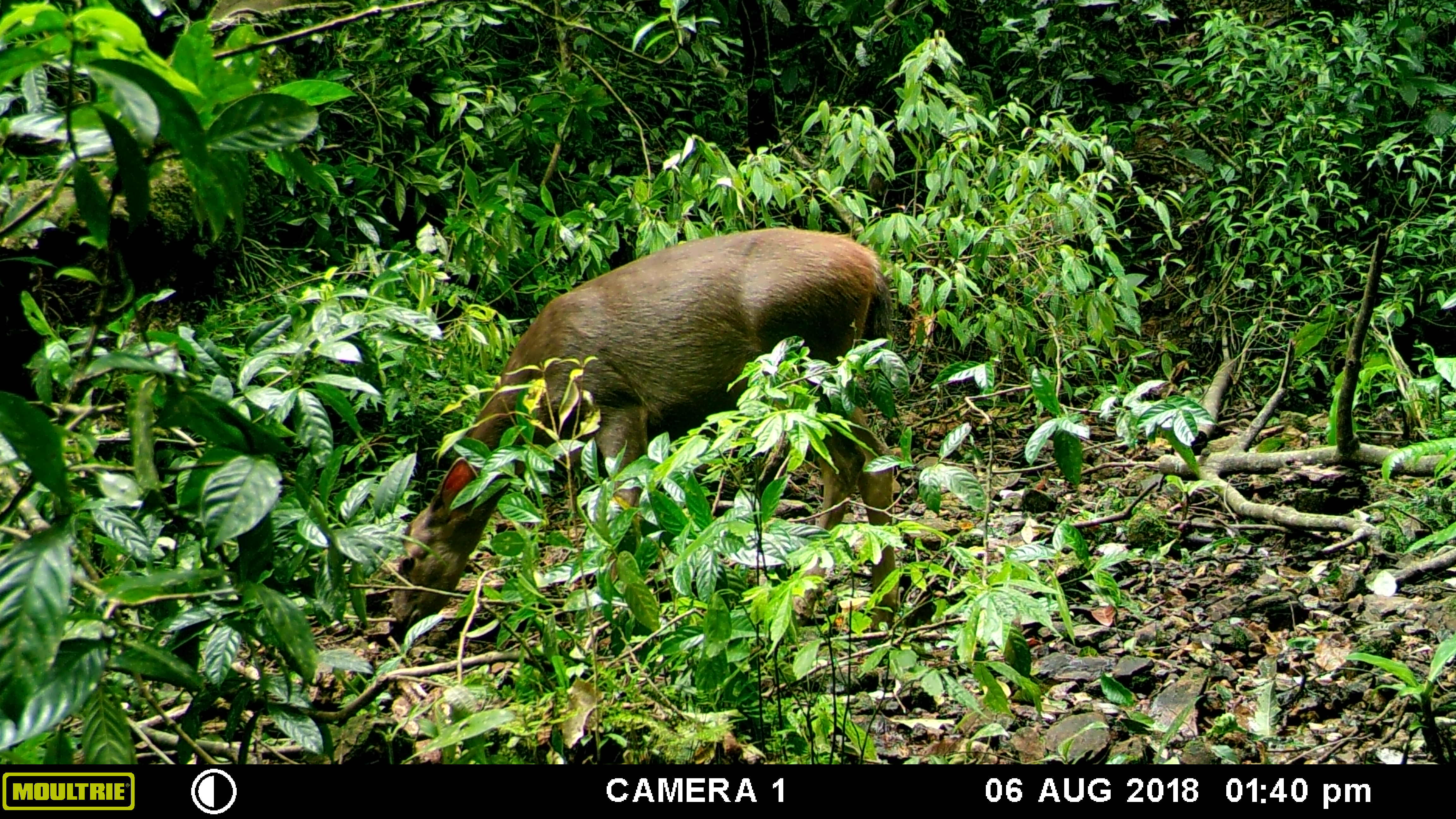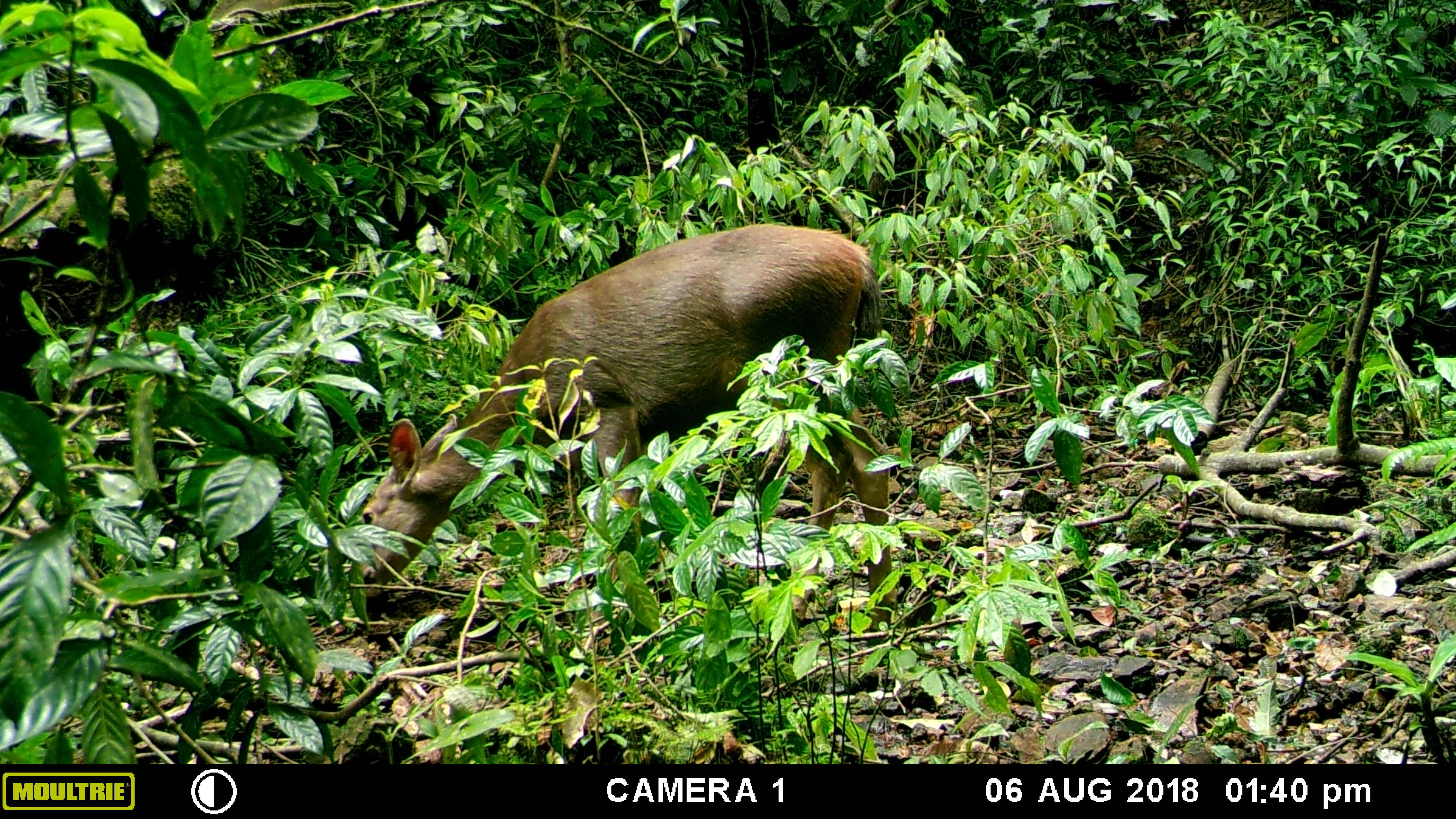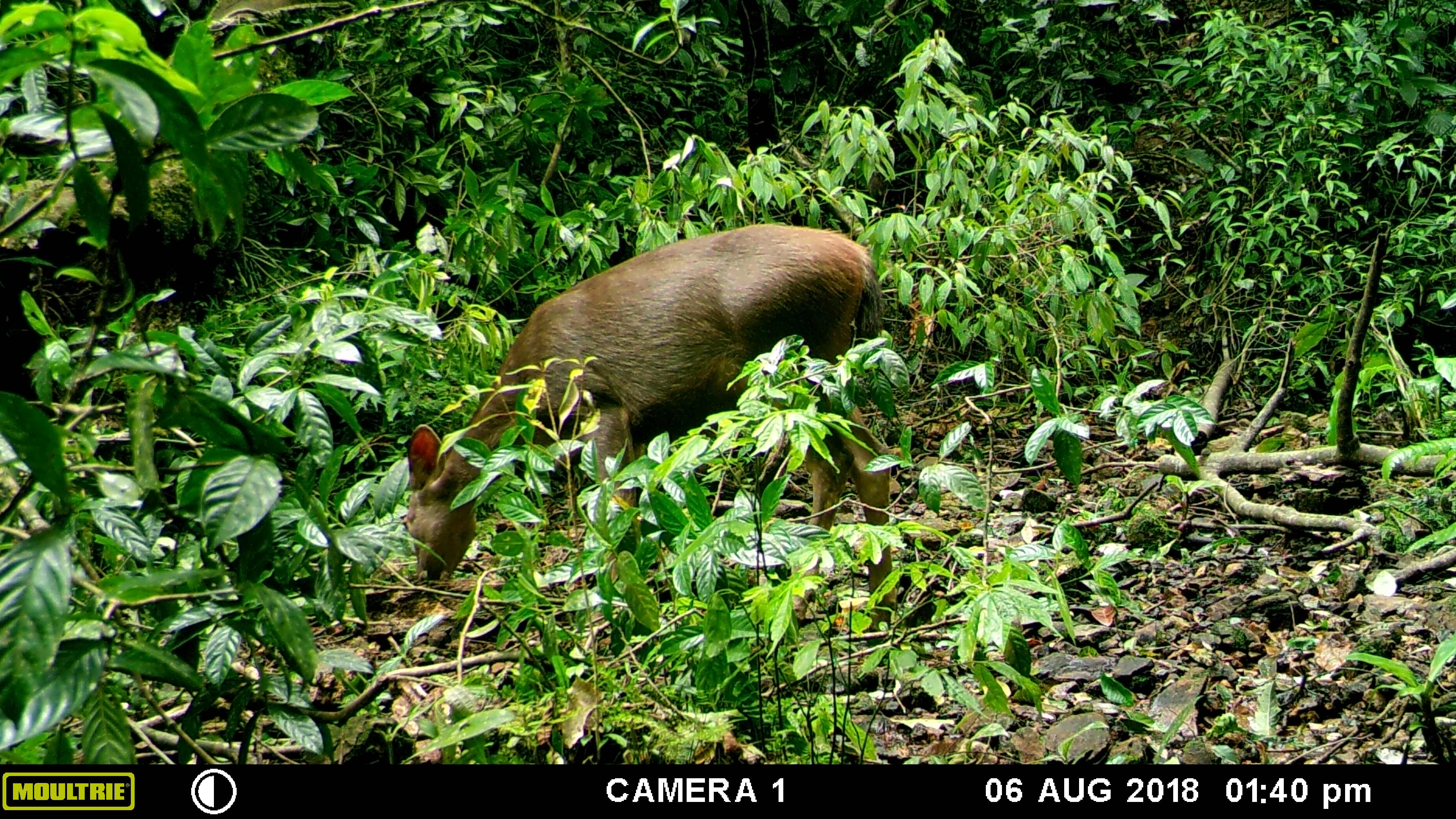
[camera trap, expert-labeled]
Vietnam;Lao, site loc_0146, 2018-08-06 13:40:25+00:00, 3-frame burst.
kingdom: Animalia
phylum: Chordata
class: Mammalia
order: Artiodactyla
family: Cervidae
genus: Rusa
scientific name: Rusa unicolor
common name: sambar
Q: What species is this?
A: Sambar (Rusa unicolor).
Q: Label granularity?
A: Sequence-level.